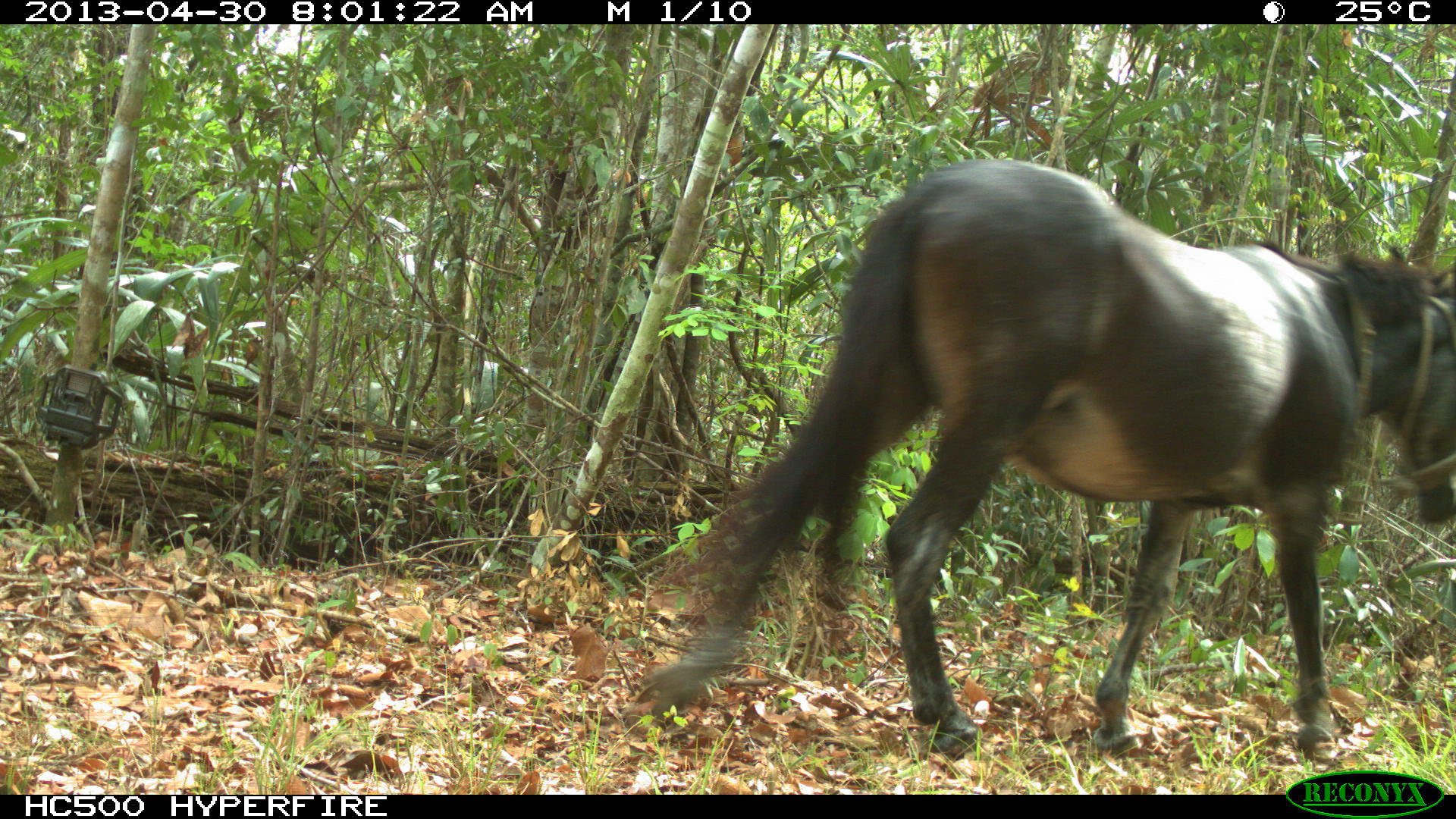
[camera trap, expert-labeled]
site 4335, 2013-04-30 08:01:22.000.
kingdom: Animalia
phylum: Chordata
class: Mammalia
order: Perissodactyla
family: Equidae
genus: Equus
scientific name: Equus ferus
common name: wild horse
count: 4